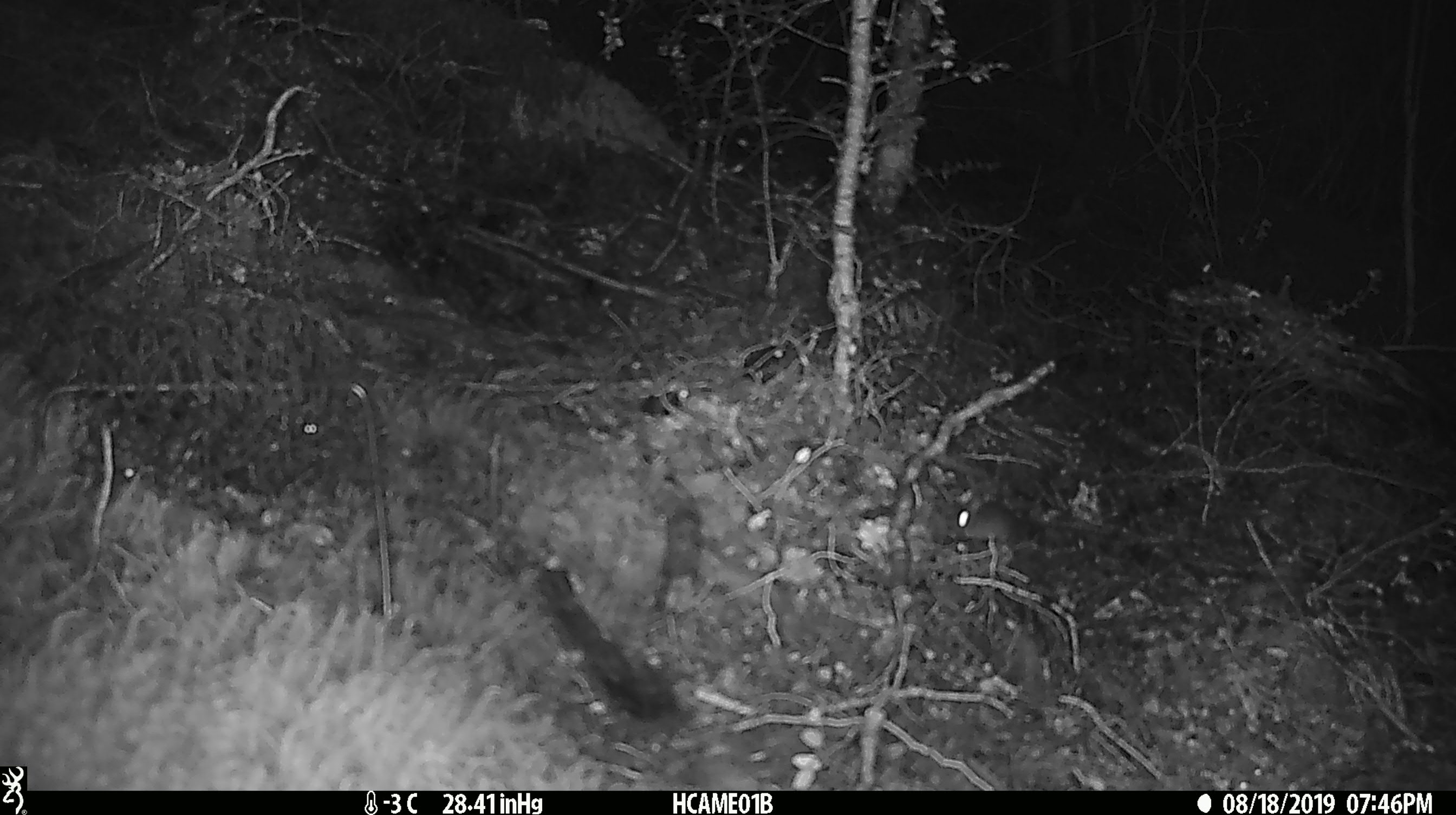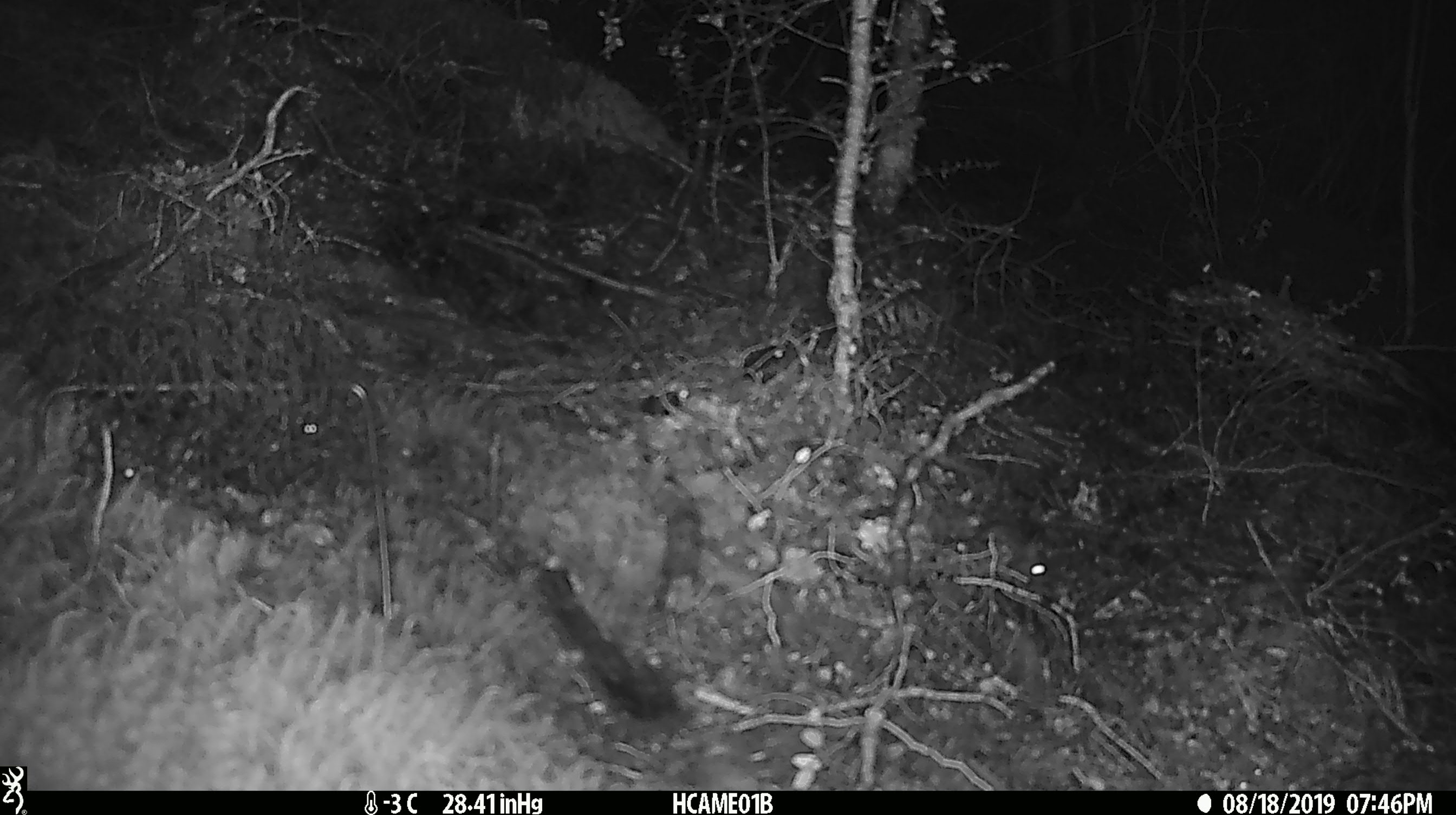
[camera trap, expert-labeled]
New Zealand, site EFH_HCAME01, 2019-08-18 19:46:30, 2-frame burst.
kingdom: Animalia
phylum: Chordata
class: Mammalia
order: Rodentia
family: Muridae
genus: Mus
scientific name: Mus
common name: mouse